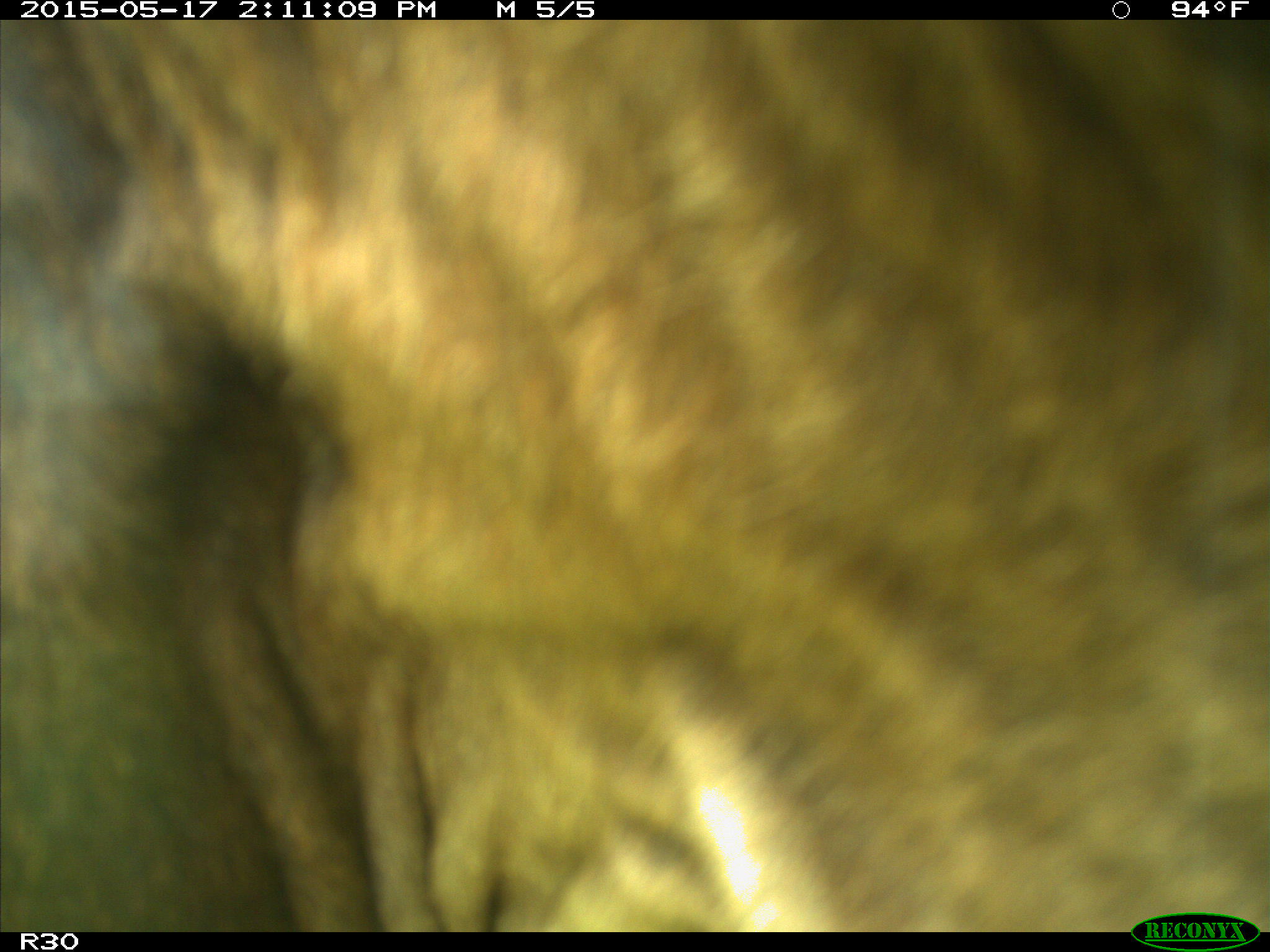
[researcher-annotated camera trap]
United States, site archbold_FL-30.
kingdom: Animalia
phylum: Chordata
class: Mammalia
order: Artiodactyla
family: Bovidae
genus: Bos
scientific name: Bos taurus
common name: domestic cow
Bos taurus (domestic cow).